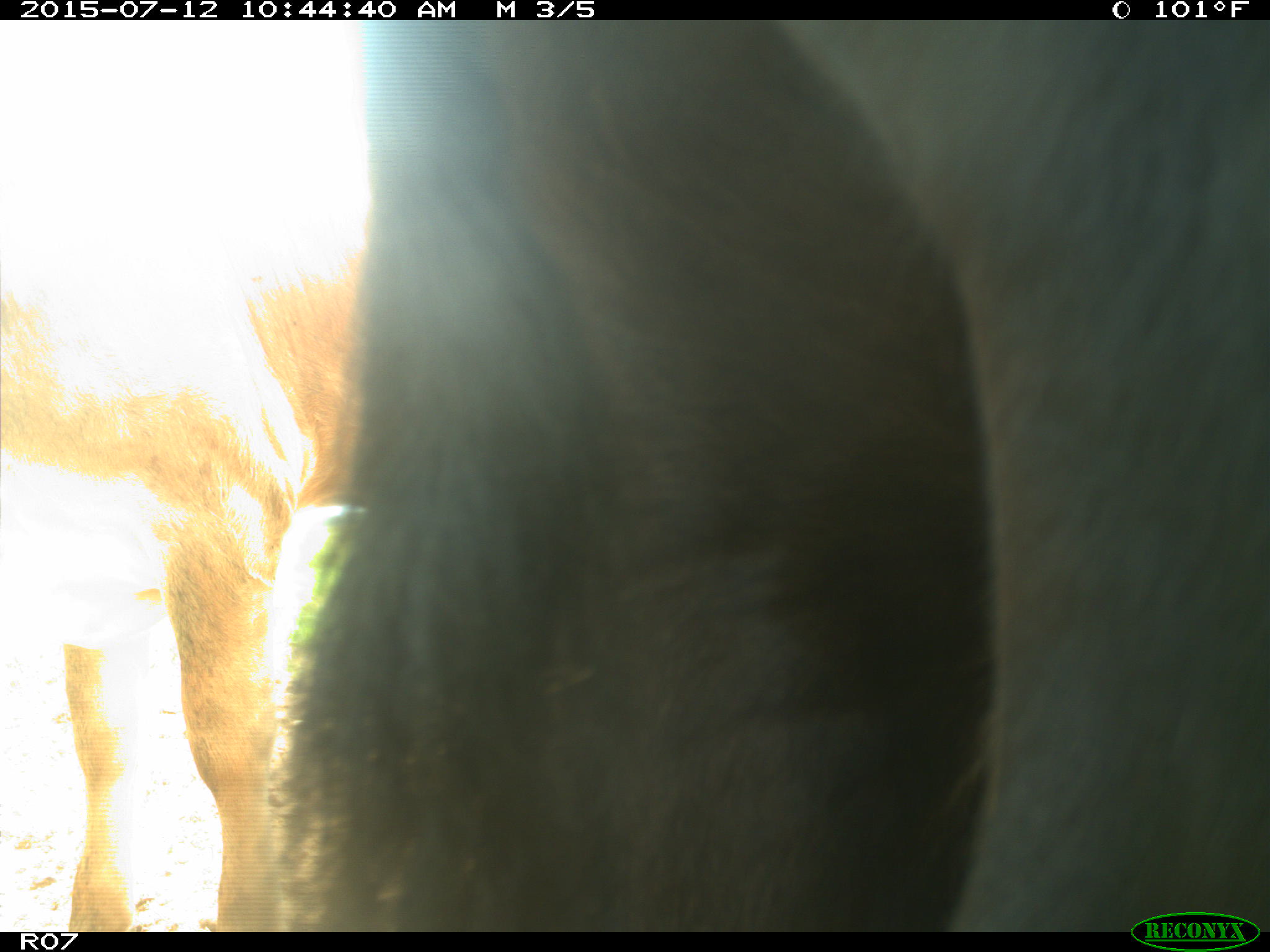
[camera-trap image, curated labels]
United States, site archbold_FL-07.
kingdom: Animalia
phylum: Chordata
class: Mammalia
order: Artiodactyla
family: Bovidae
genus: Bos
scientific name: Bos taurus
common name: domestic cow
Bos taurus (domestic cow).